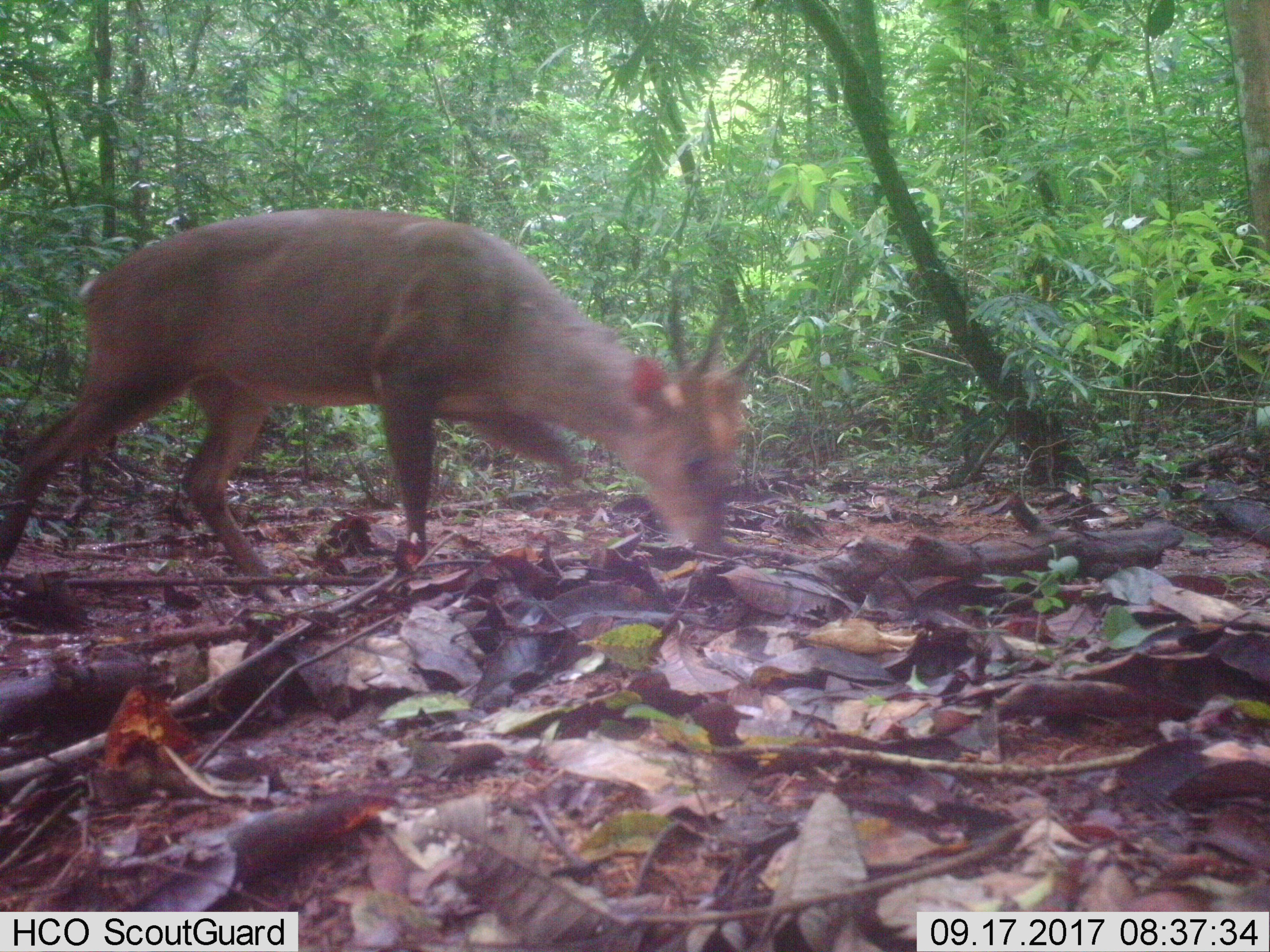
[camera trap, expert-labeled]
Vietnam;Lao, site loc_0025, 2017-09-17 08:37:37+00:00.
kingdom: Animalia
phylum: Chordata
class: Mammalia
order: Artiodactyla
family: Cervidae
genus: Muntiacus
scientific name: Muntiacus vuquangensis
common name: large-antlered muntjac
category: large antlered muntjac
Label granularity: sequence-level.